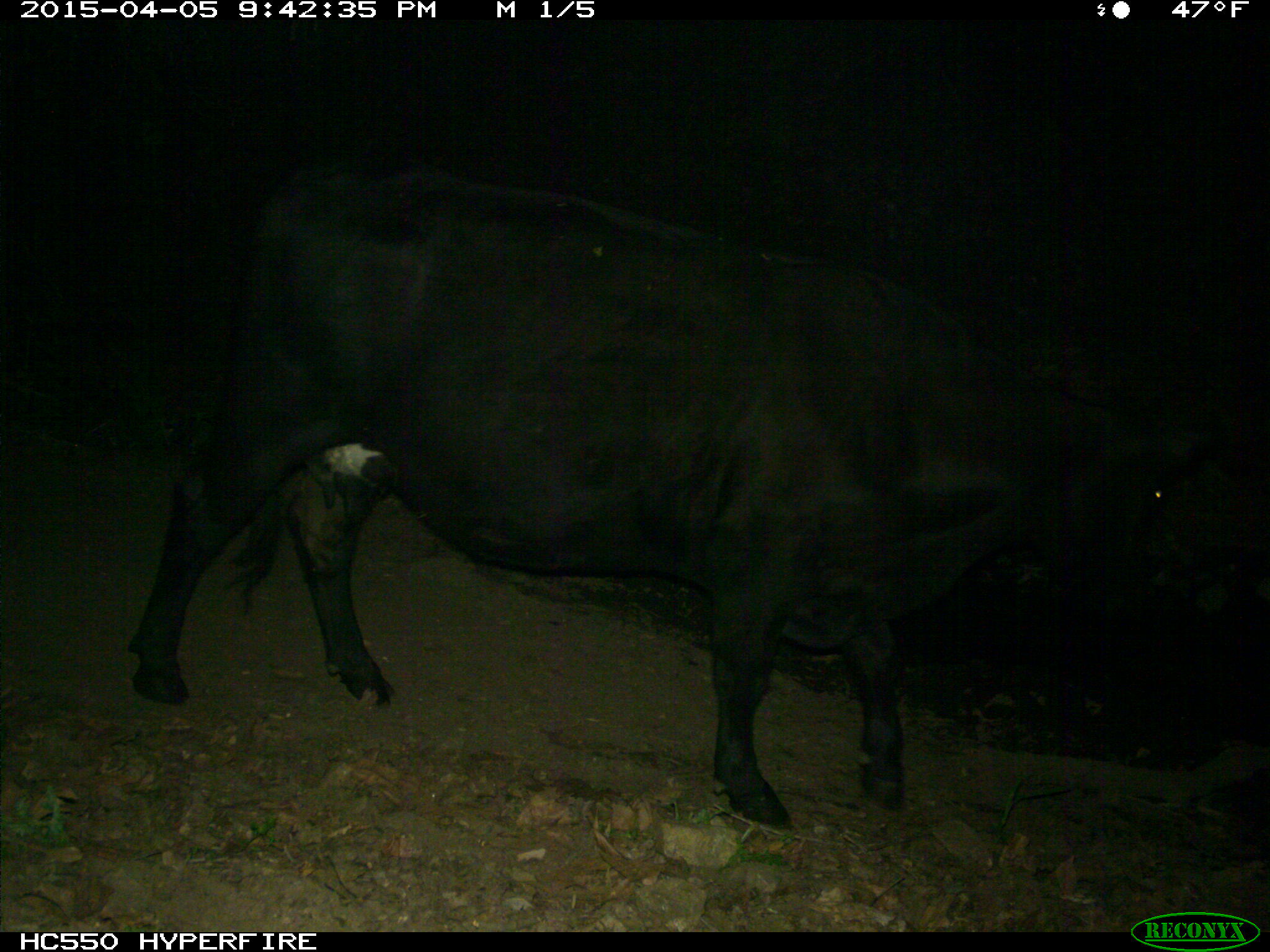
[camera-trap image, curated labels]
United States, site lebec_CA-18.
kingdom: Animalia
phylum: Chordata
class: Mammalia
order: Artiodactyla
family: Bovidae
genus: Bos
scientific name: Bos taurus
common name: domestic cow